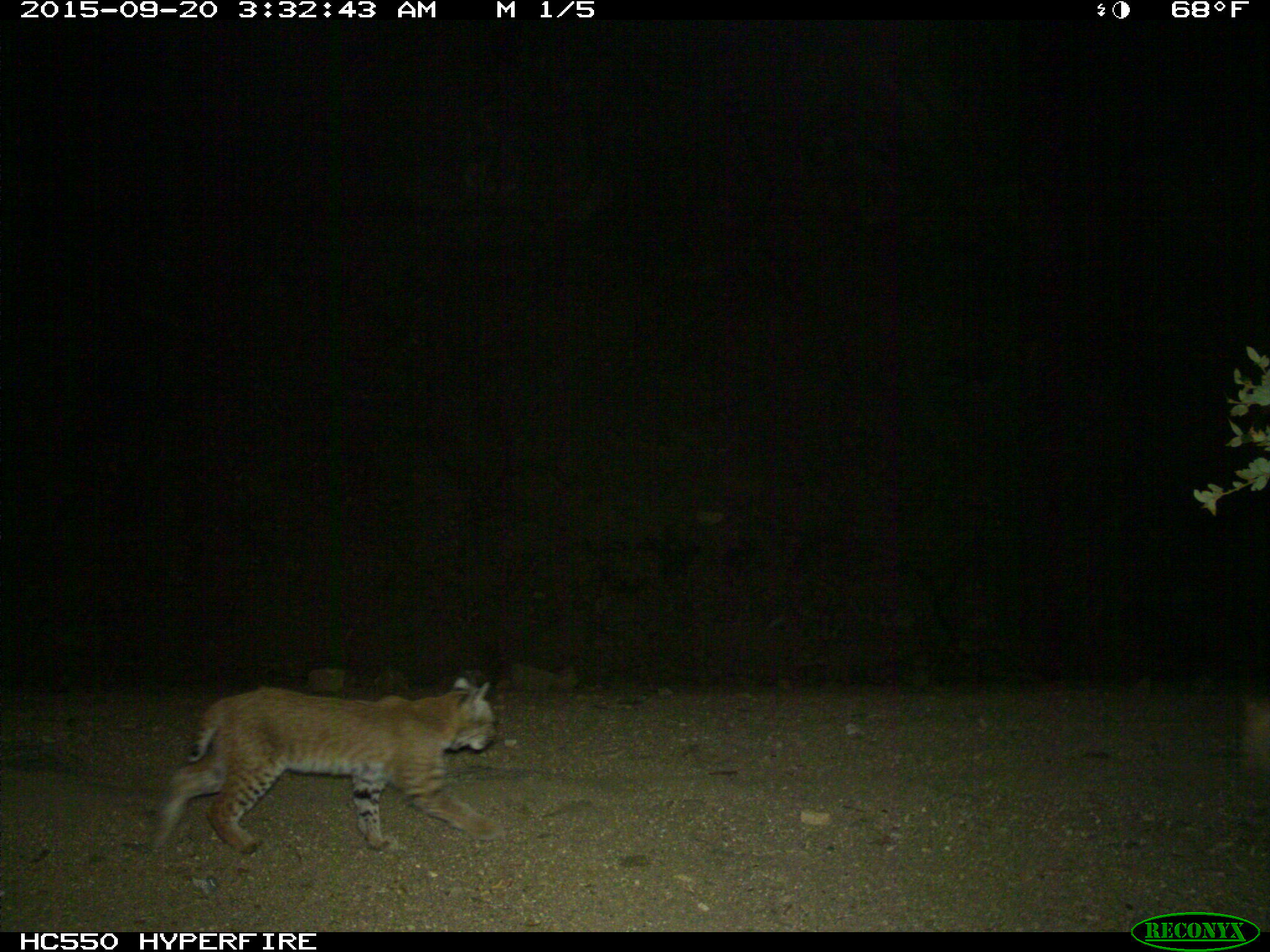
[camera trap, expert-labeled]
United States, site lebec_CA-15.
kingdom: Animalia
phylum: Chordata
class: Mammalia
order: Carnivora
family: Felidae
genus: Lynx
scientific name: Lynx rufus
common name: bobcat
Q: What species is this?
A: Lynx rufus (bobcat).